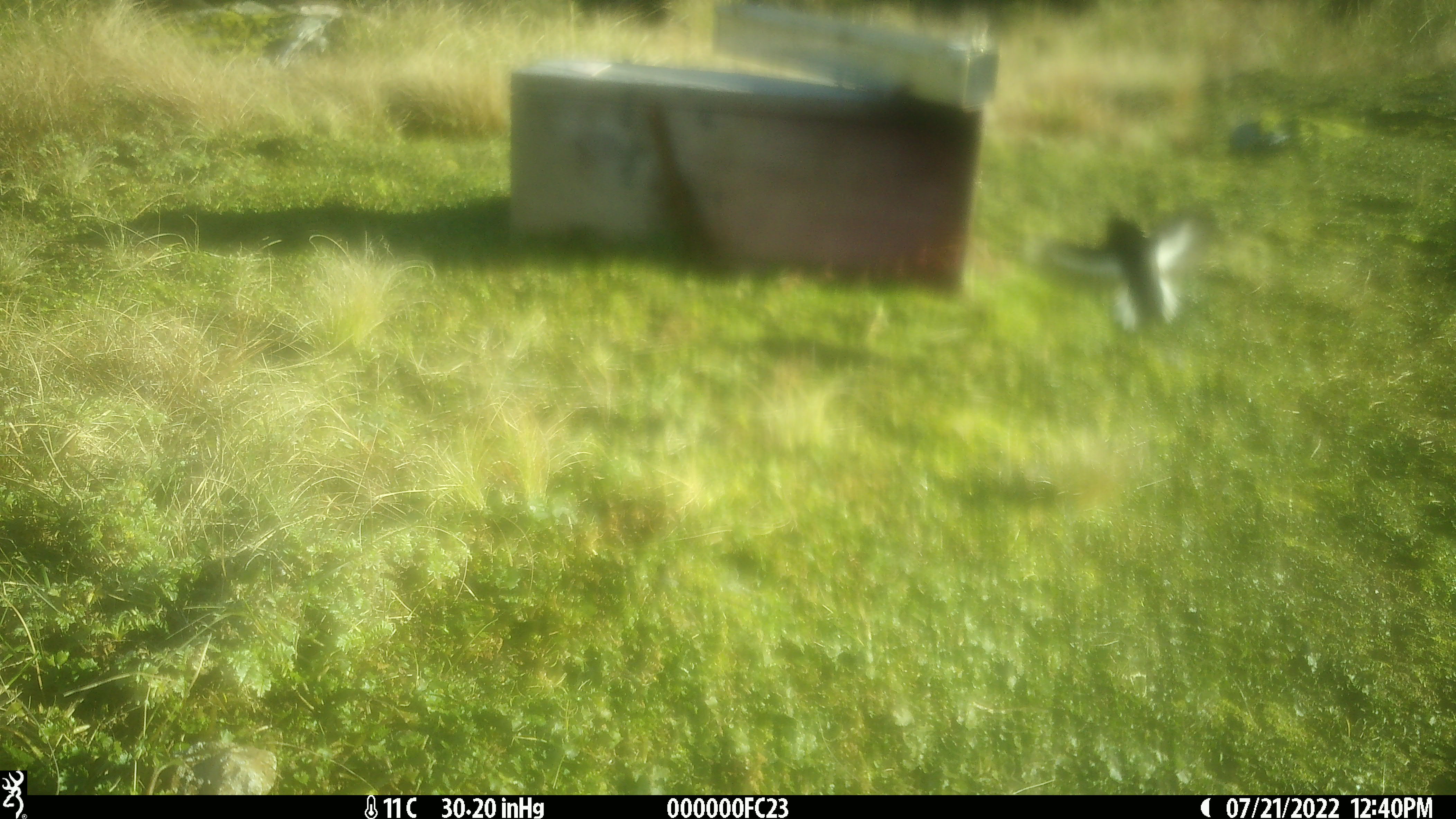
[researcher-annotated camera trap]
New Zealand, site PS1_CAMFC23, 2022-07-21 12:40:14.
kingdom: Animalia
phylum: Chordata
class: Aves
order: Passeriformes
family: Petroicidae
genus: Petroica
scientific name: Petroica macrocephala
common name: tomtit